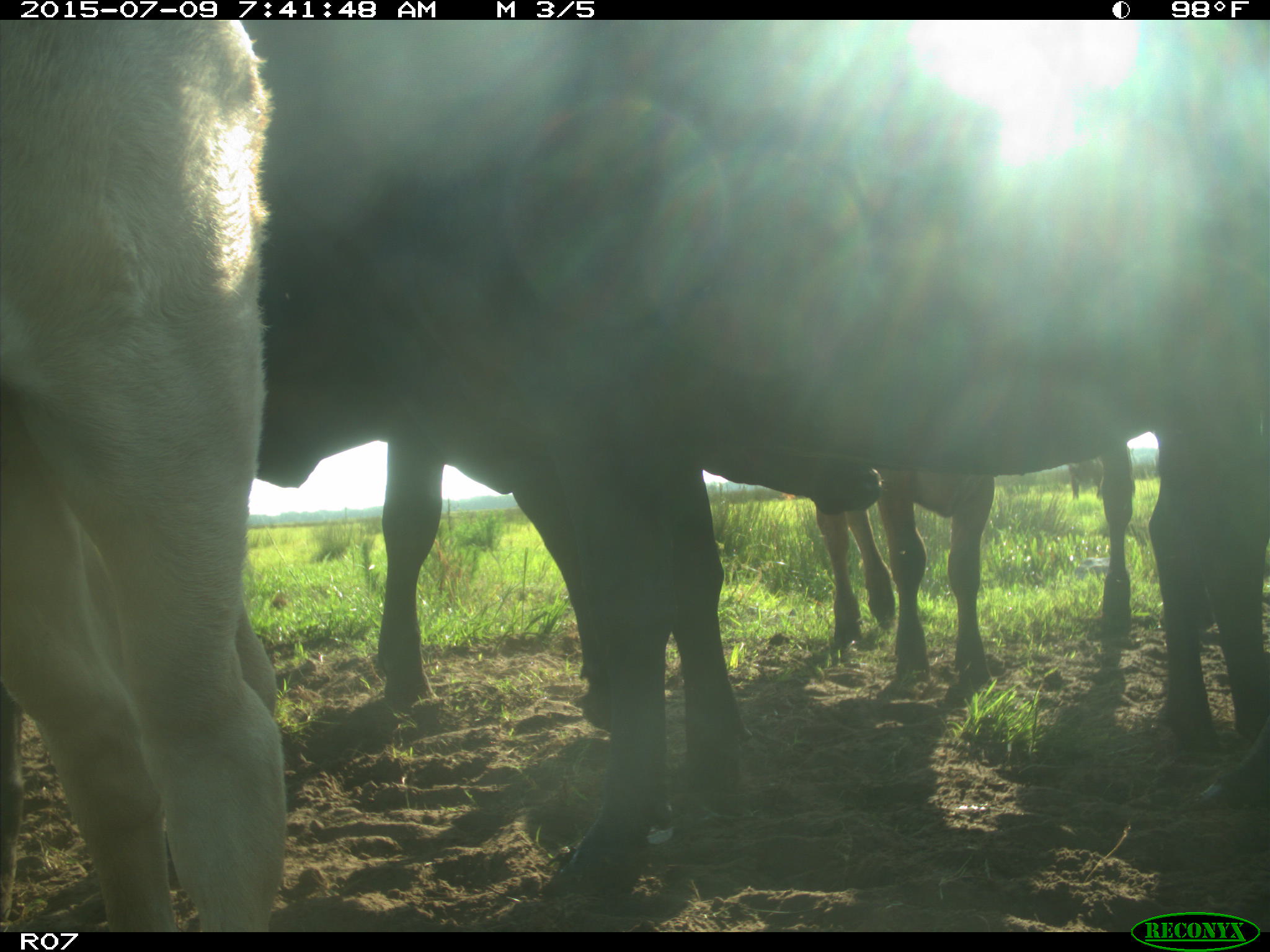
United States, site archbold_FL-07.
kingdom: Animalia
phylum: Chordata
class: Mammalia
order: Artiodactyla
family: Bovidae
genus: Bos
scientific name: Bos taurus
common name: domestic cow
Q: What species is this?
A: Bos taurus (domestic cow).